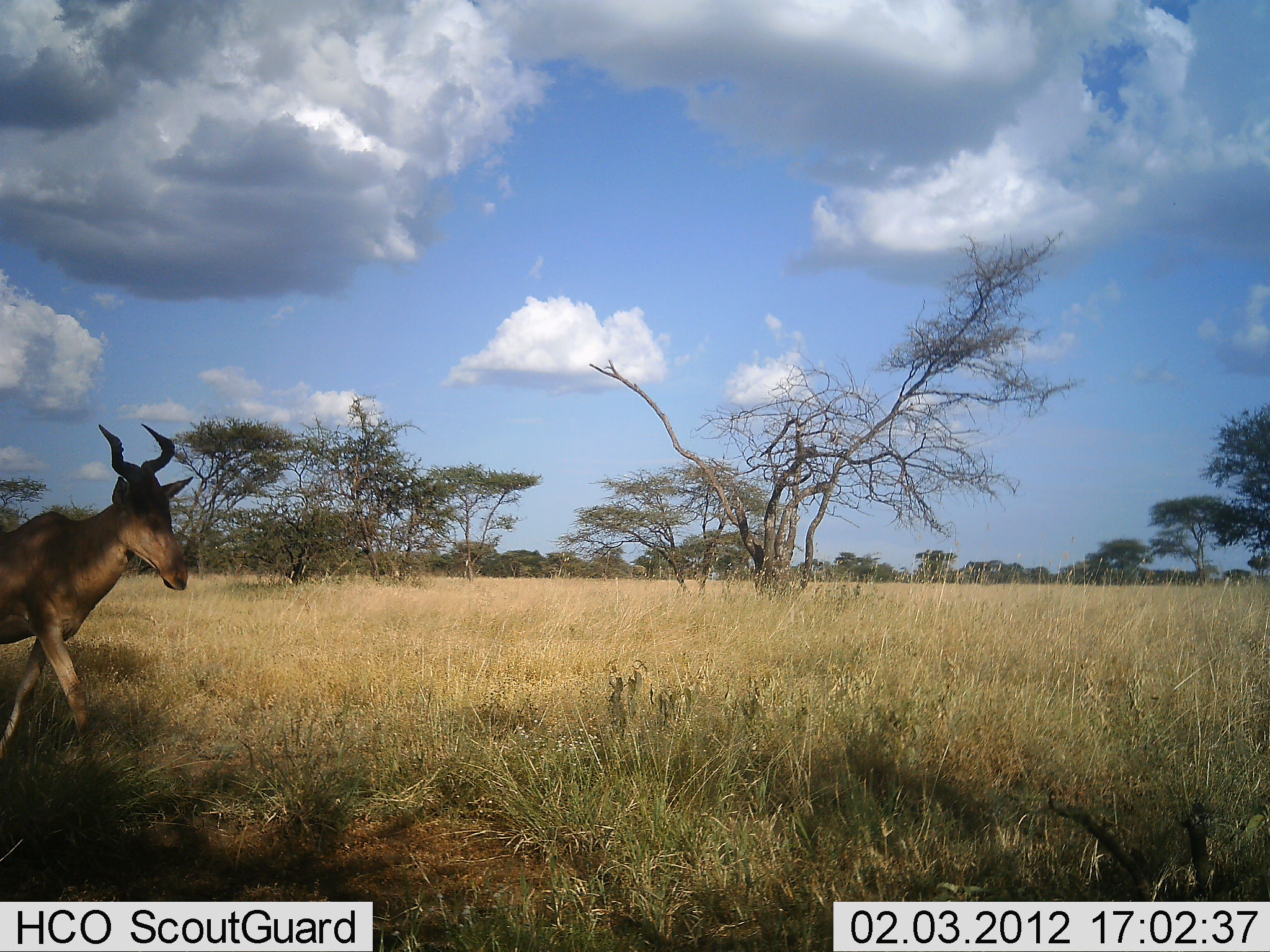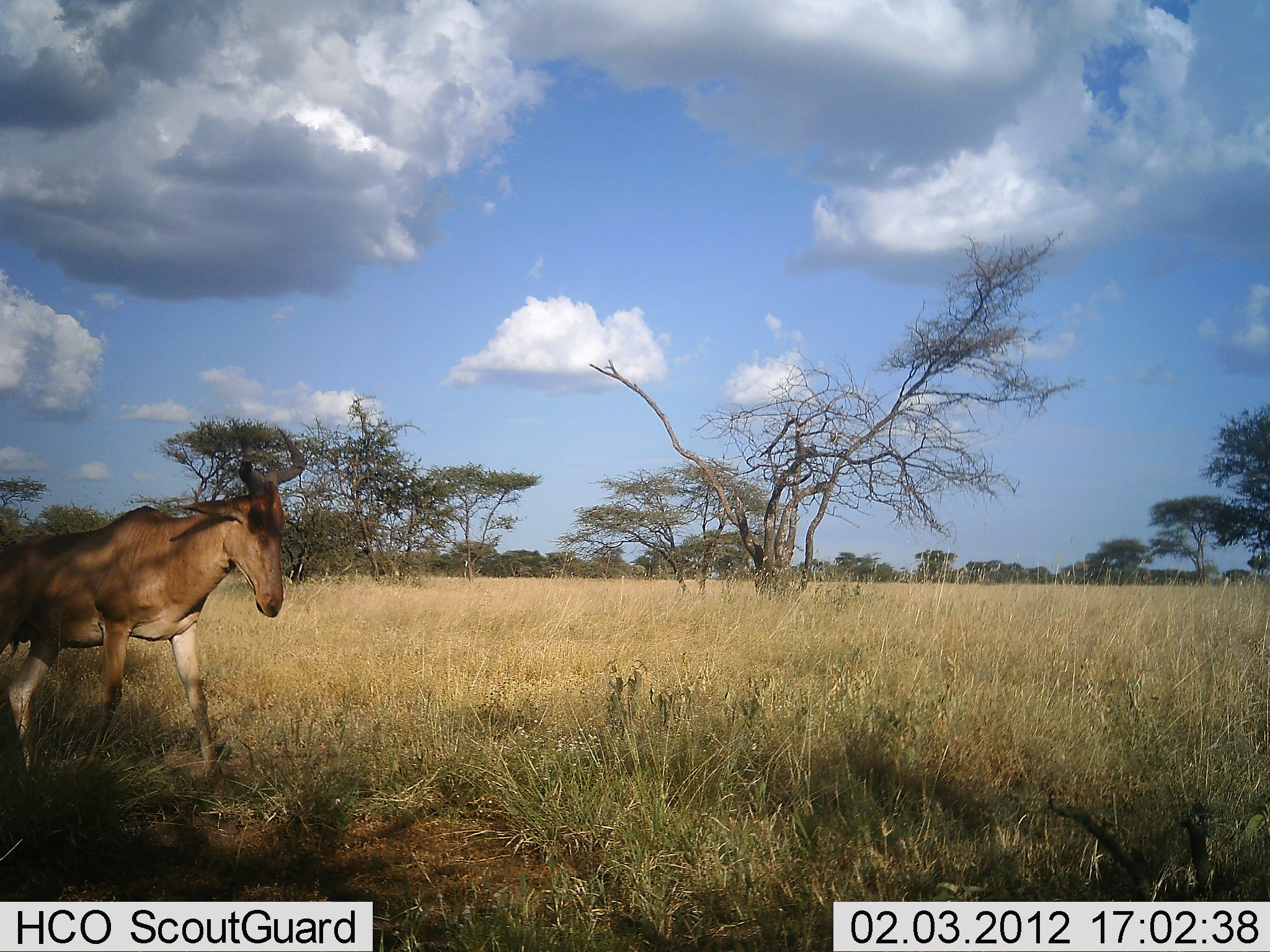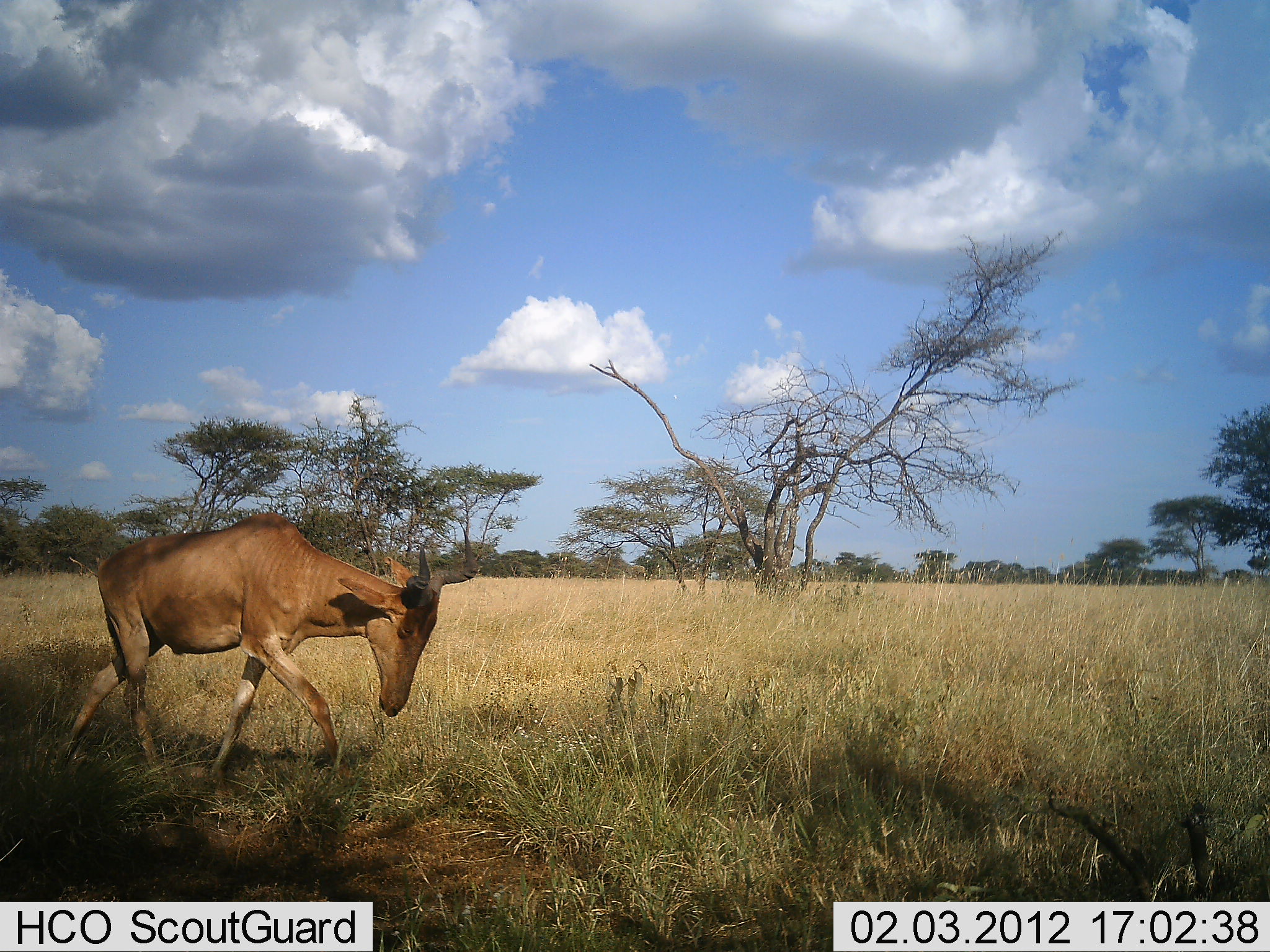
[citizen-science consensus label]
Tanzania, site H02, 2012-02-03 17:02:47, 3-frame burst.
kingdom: Animalia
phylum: Chordata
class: Mammalia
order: Artiodactyla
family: Bovidae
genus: Alcelaphus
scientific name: Alcelaphus buselaphus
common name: hartebeest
Hartebeest (Alcelaphus buselaphus), count 1. Behavior (volunteer vote fractions): standing 0%, resting 0%, moving 100%, interacting 0%. Young present (vote fraction): 0%. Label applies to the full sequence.